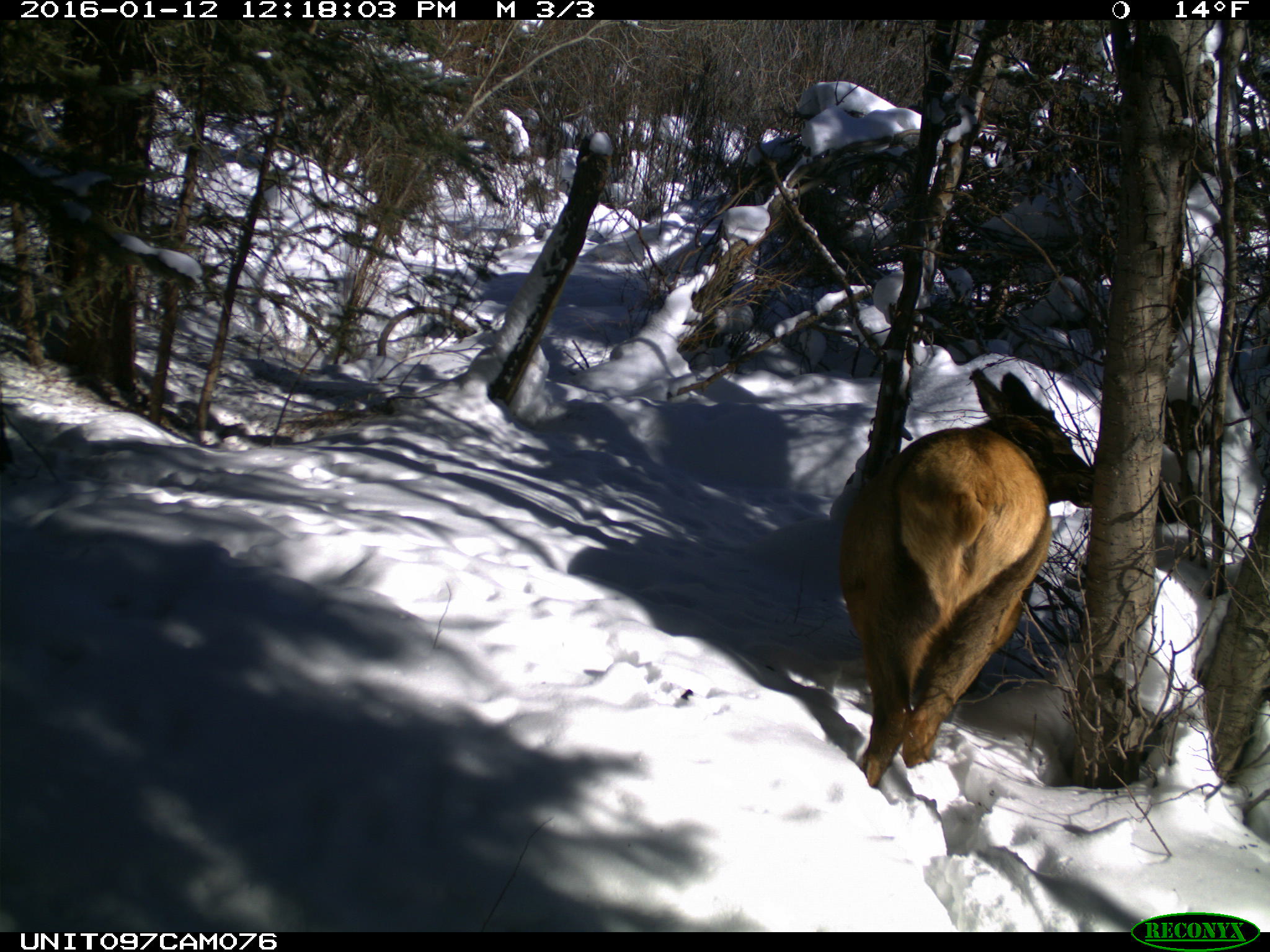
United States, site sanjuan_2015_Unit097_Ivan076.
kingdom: Animalia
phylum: Chordata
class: Mammalia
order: Artiodactyla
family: Cervidae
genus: Cervus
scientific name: Cervus elaphus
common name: red deer